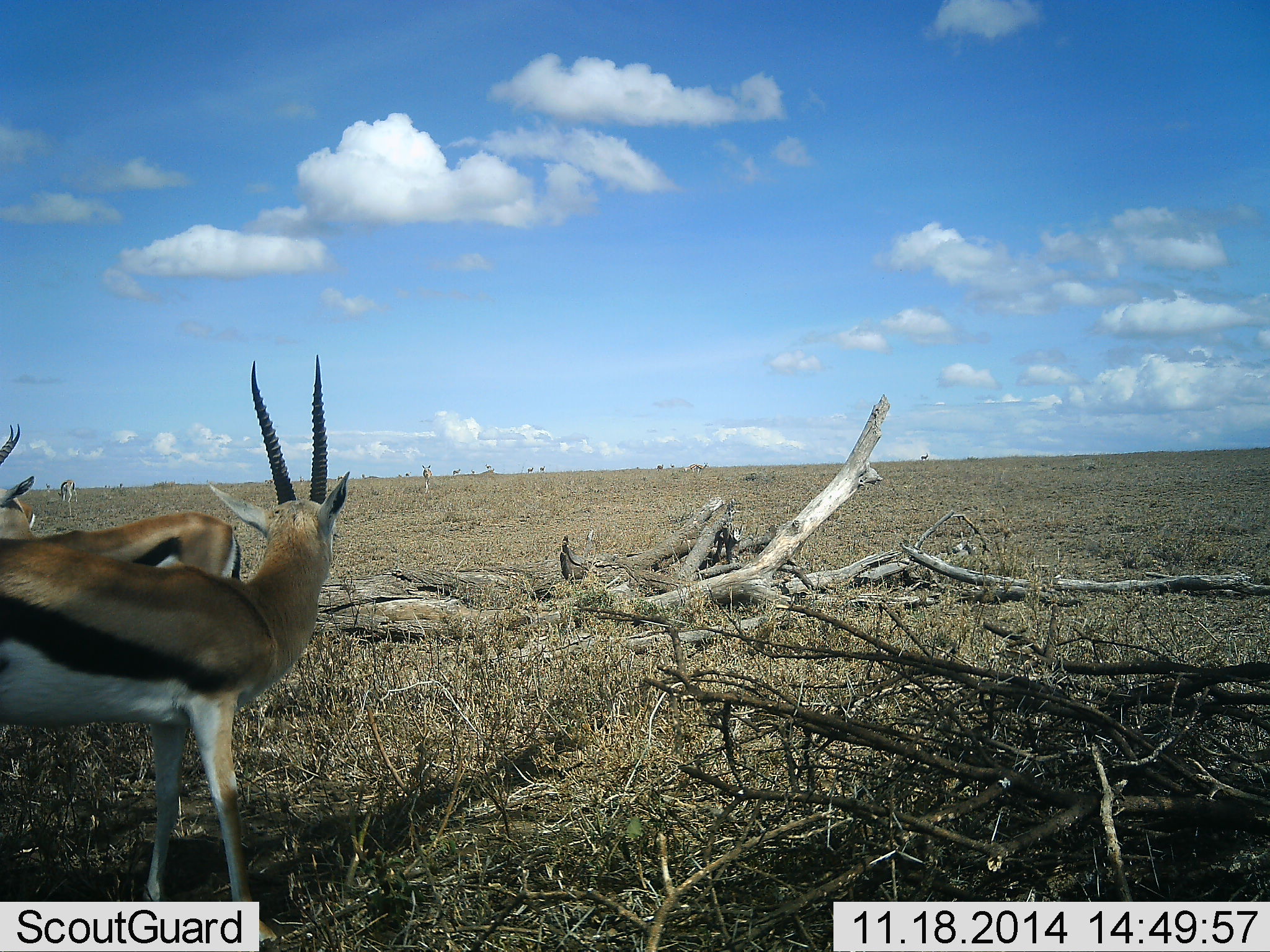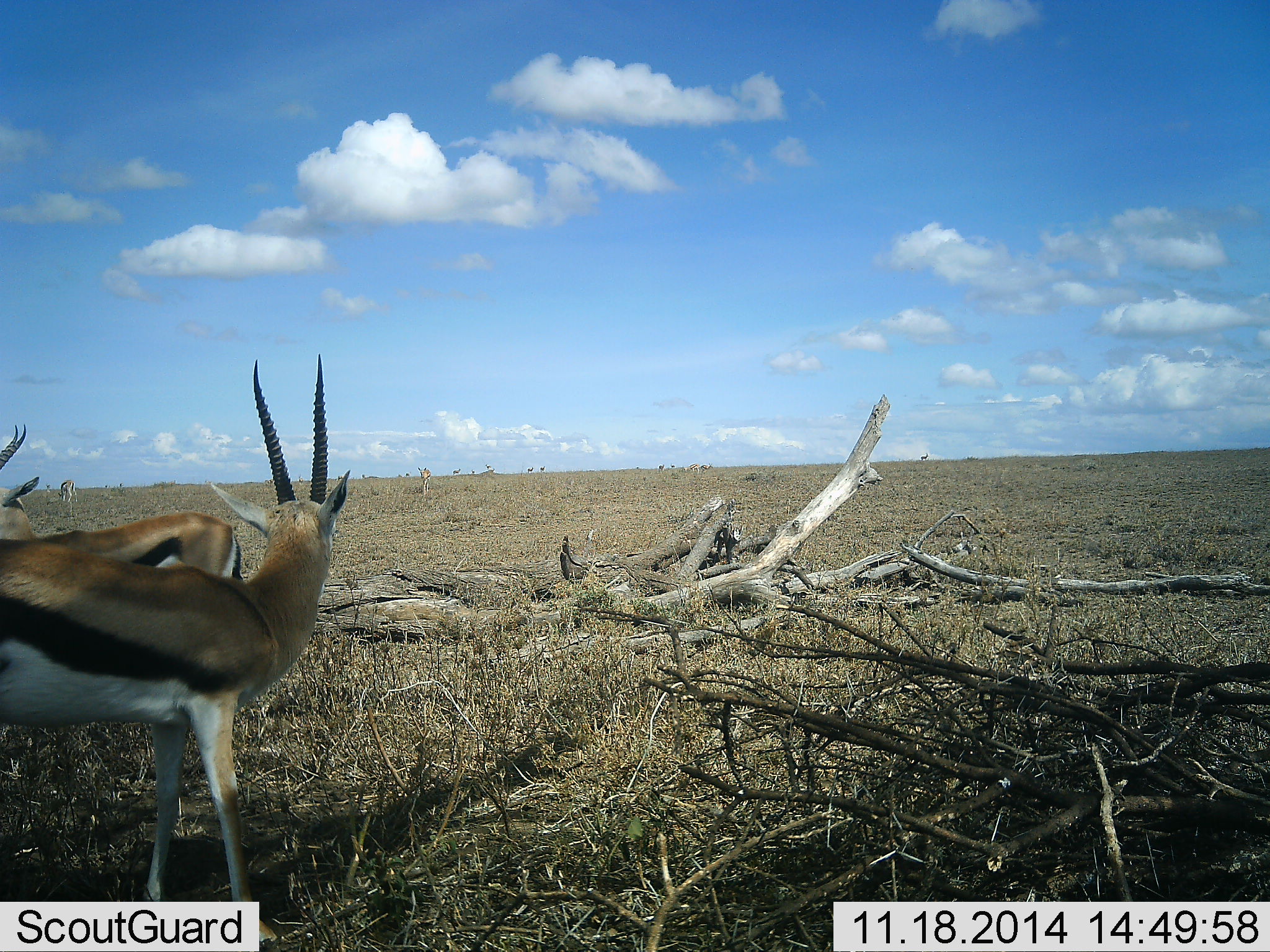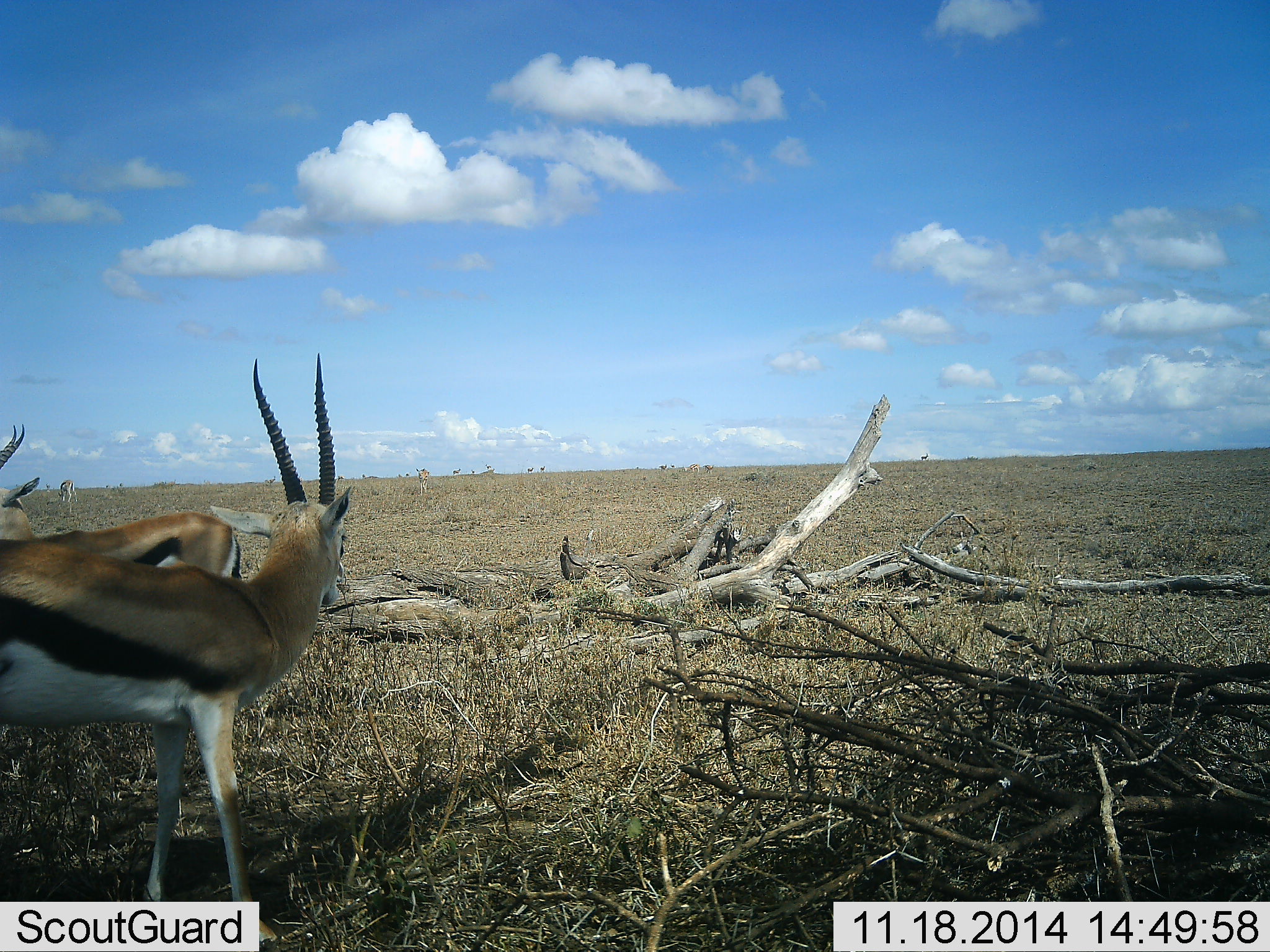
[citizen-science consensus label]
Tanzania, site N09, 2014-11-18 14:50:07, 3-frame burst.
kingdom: Animalia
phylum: Chordata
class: Mammalia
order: Artiodactyla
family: Bovidae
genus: Eudorcas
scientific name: Eudorcas thomsonii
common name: thomson's gazelle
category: gazellethomsons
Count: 5.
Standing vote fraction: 100%.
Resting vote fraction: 0%.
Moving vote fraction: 20%.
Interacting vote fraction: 0%.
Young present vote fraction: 0%.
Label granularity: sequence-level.